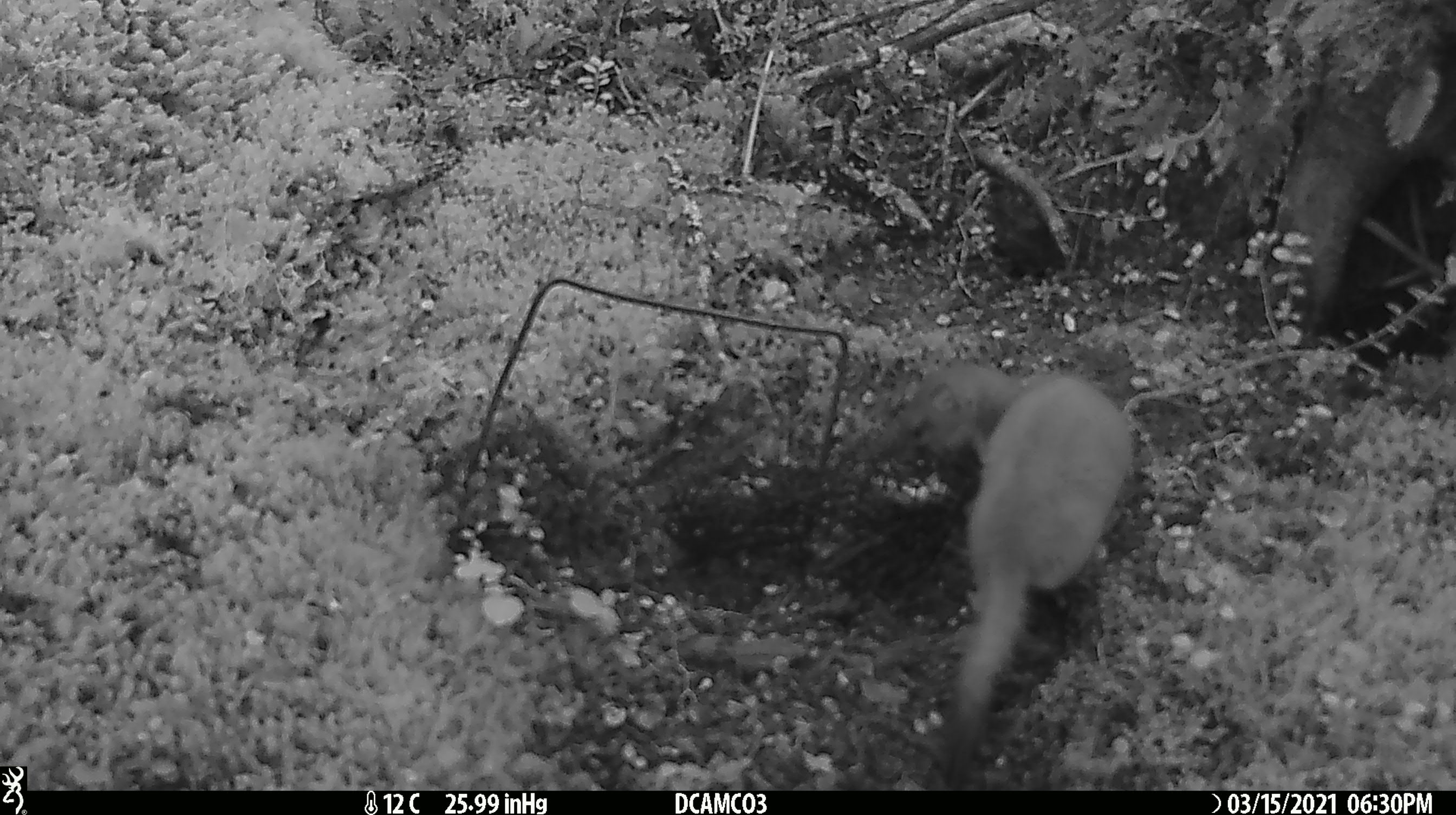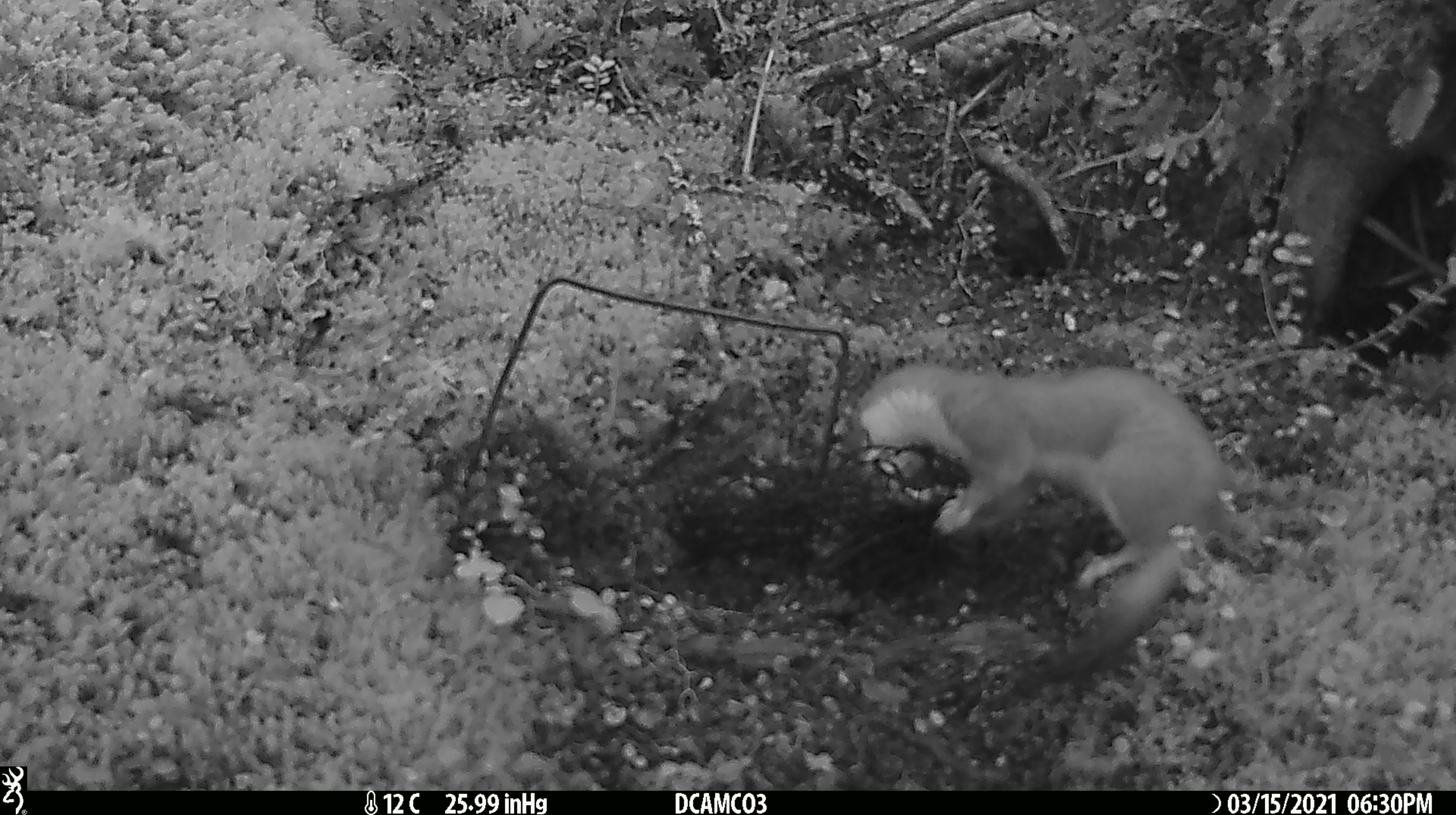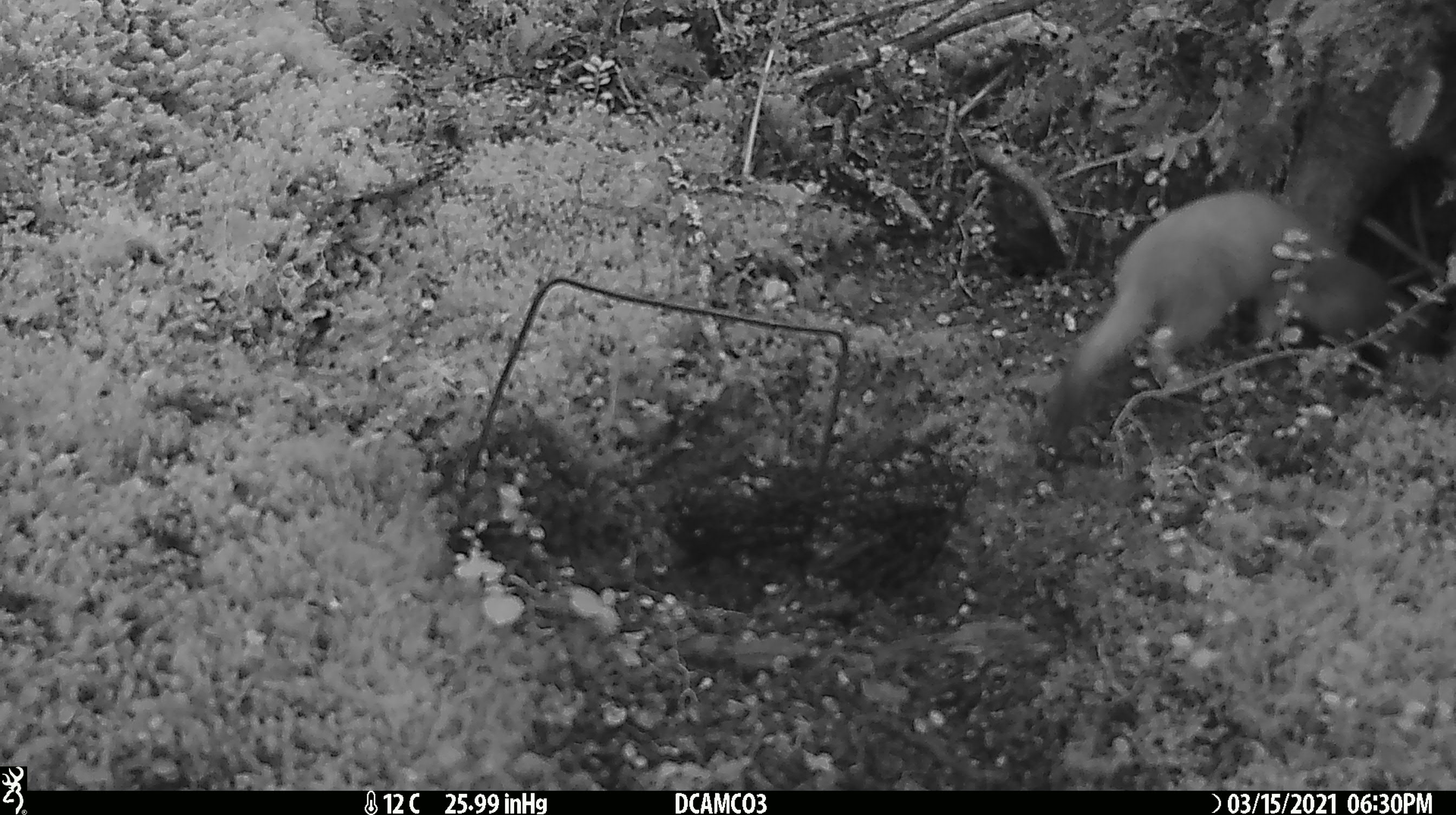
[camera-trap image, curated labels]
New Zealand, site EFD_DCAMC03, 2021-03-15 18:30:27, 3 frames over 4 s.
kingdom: Animalia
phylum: Chordata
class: Mammalia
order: Carnivora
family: Mustelidae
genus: Mustela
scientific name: Mustela erminea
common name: stoat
Stoat (Mustela erminea).